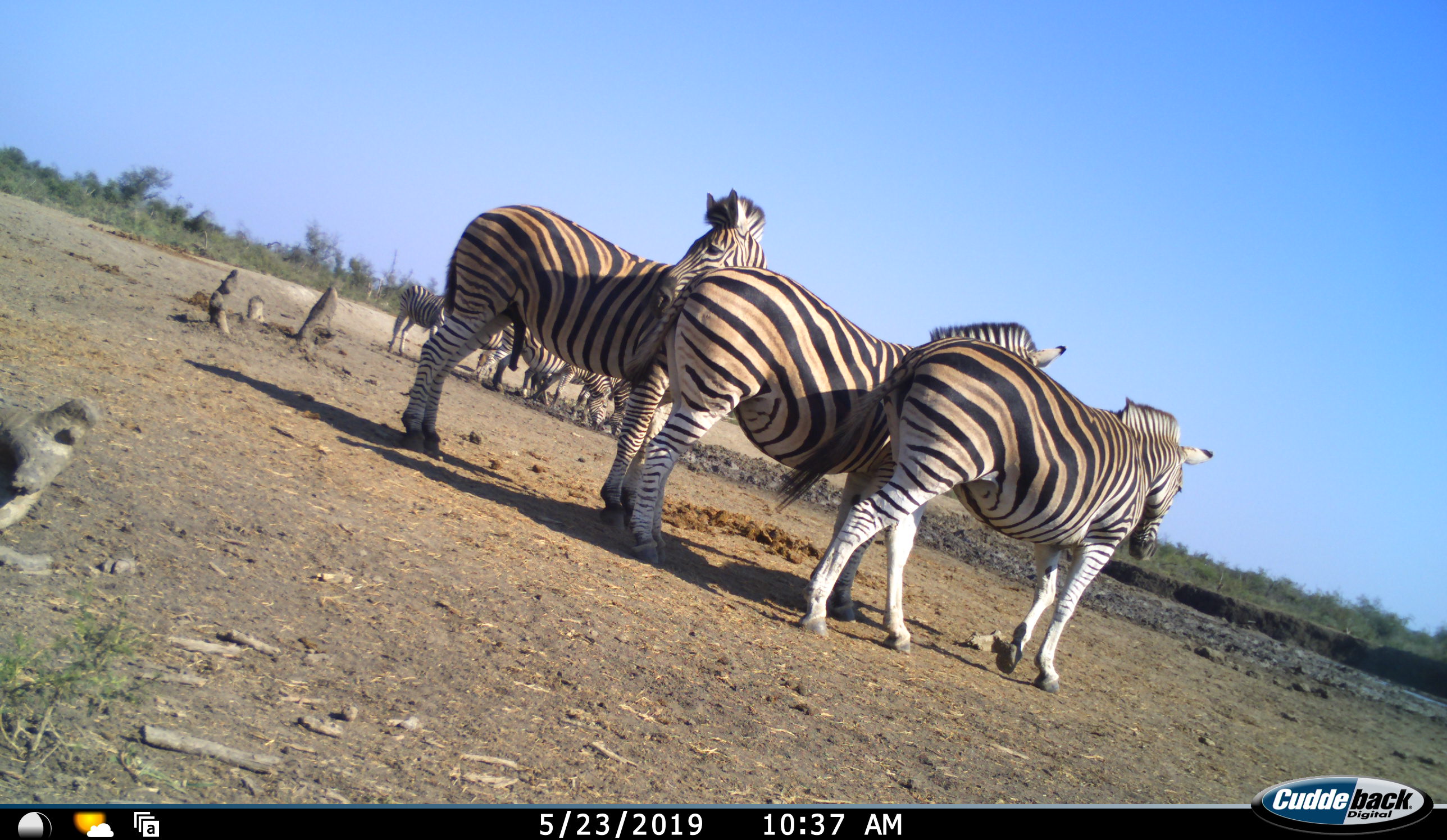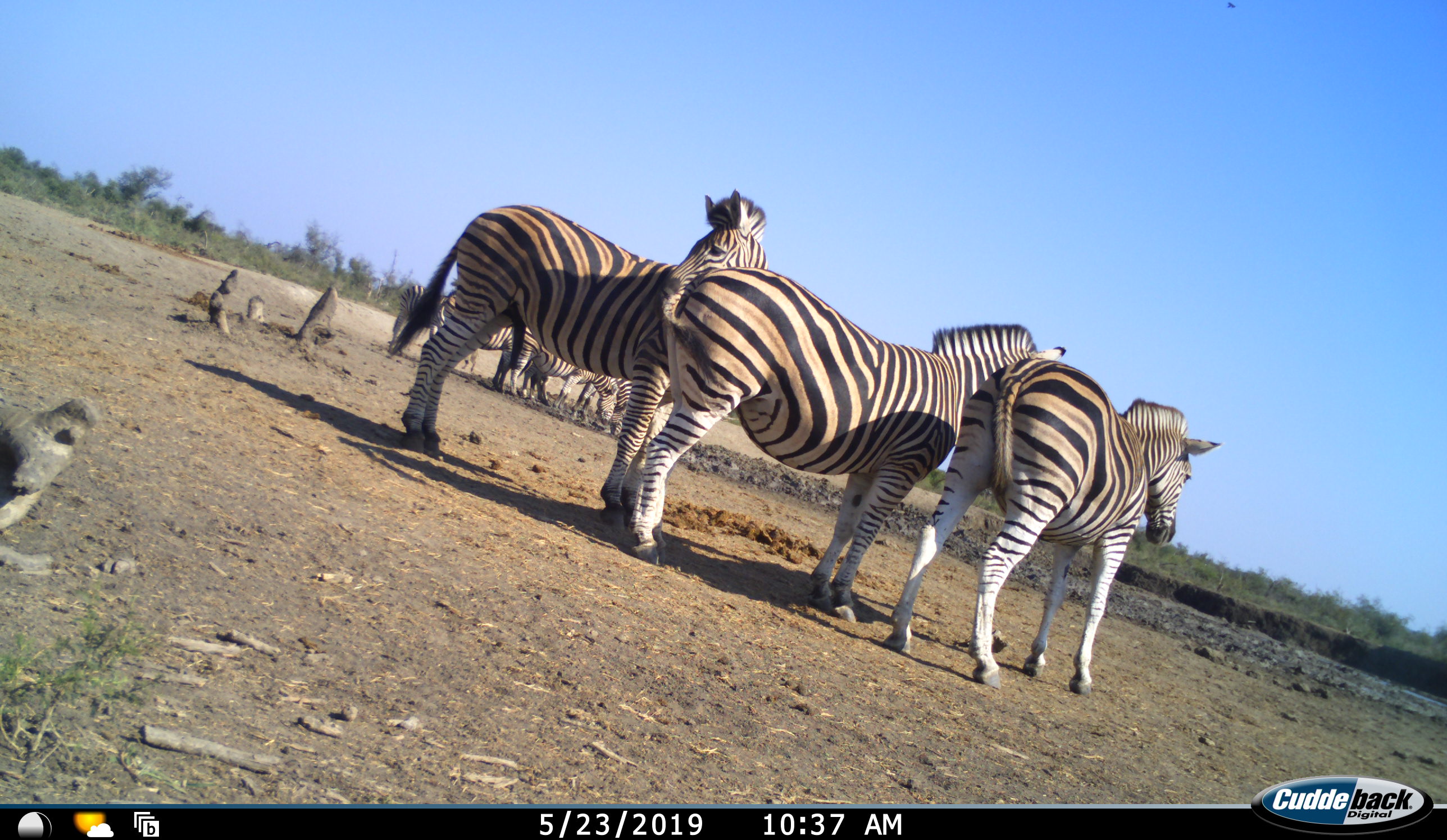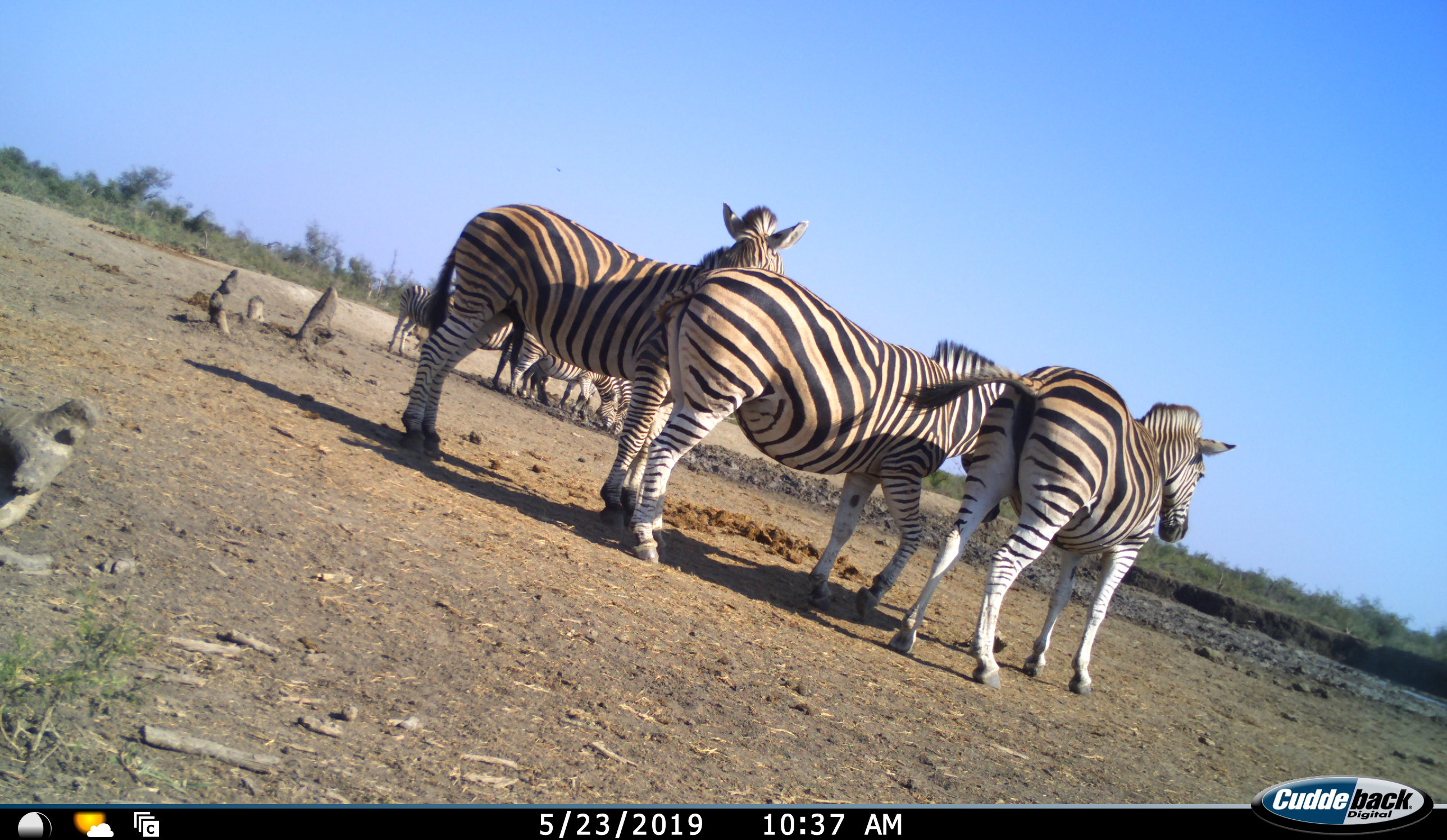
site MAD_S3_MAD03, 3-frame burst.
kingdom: Animalia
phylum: Chordata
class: Mammalia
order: Perissodactyla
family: Equidae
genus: Equus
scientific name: Equus quagga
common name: plains zebra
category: zebraplains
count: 7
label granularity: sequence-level